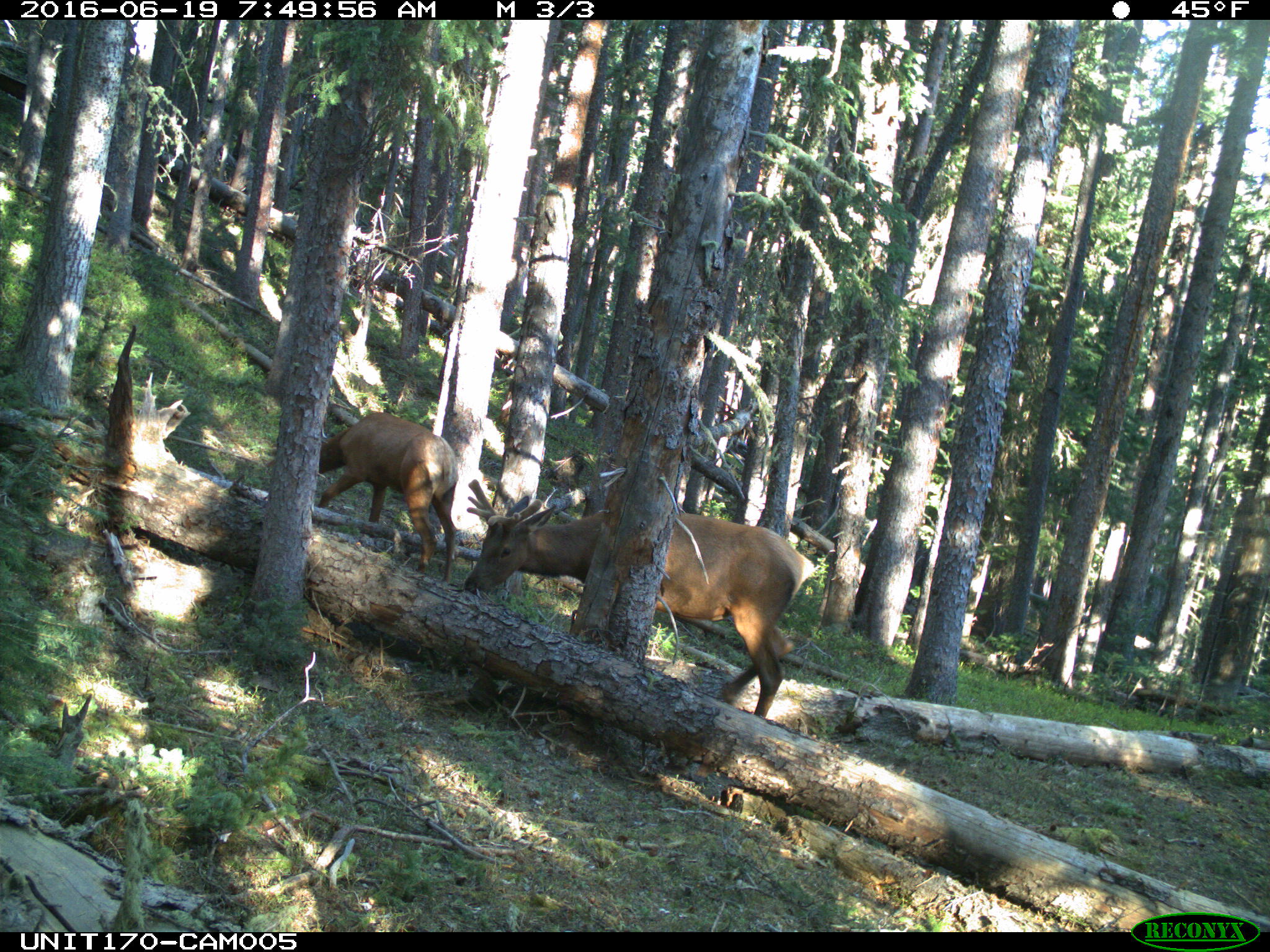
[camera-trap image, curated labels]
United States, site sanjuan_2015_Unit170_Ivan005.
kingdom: Animalia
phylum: Chordata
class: Mammalia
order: Artiodactyla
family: Cervidae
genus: Cervus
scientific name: Cervus elaphus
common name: red deer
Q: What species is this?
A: Cervus elaphus (red deer).